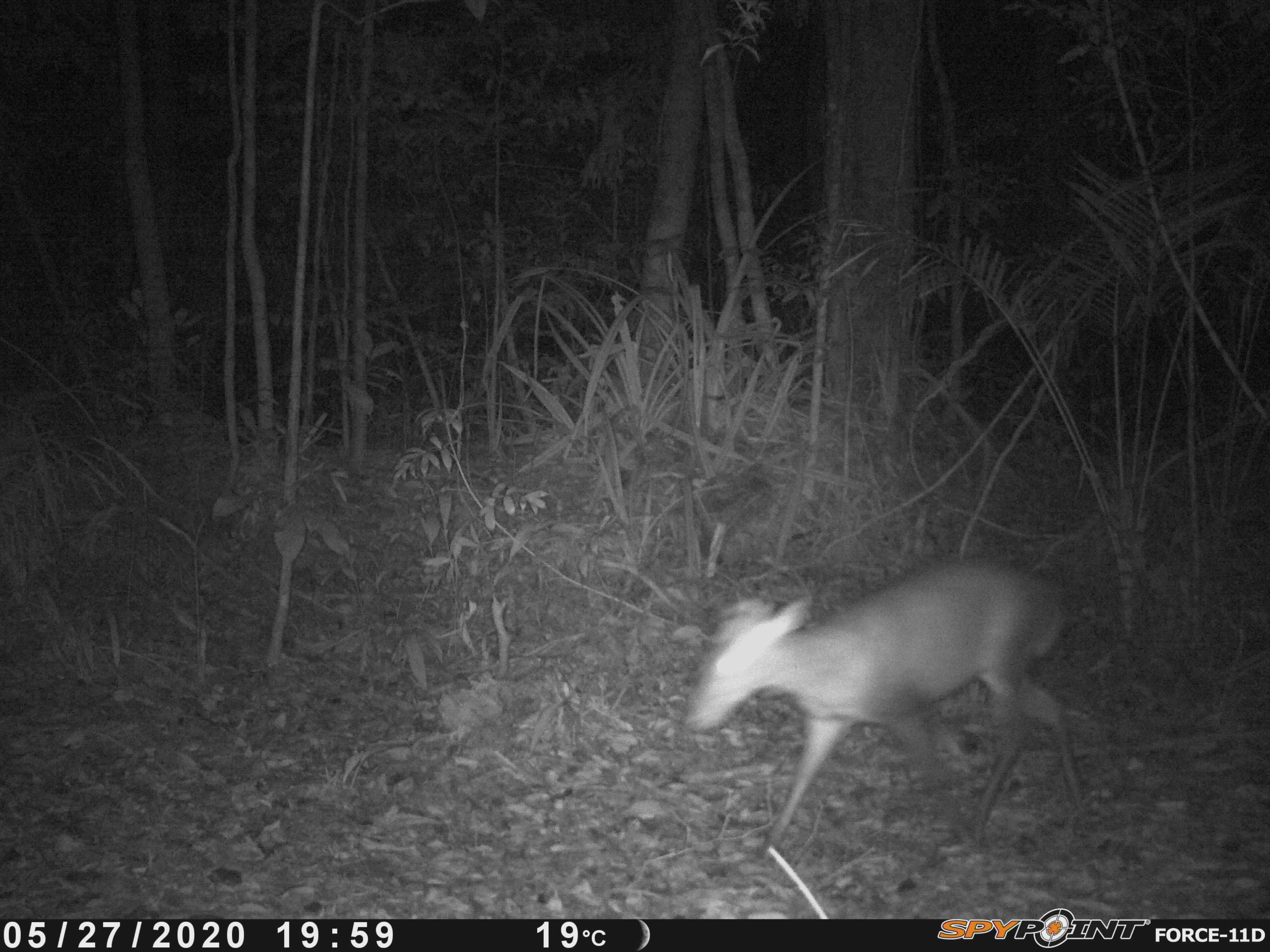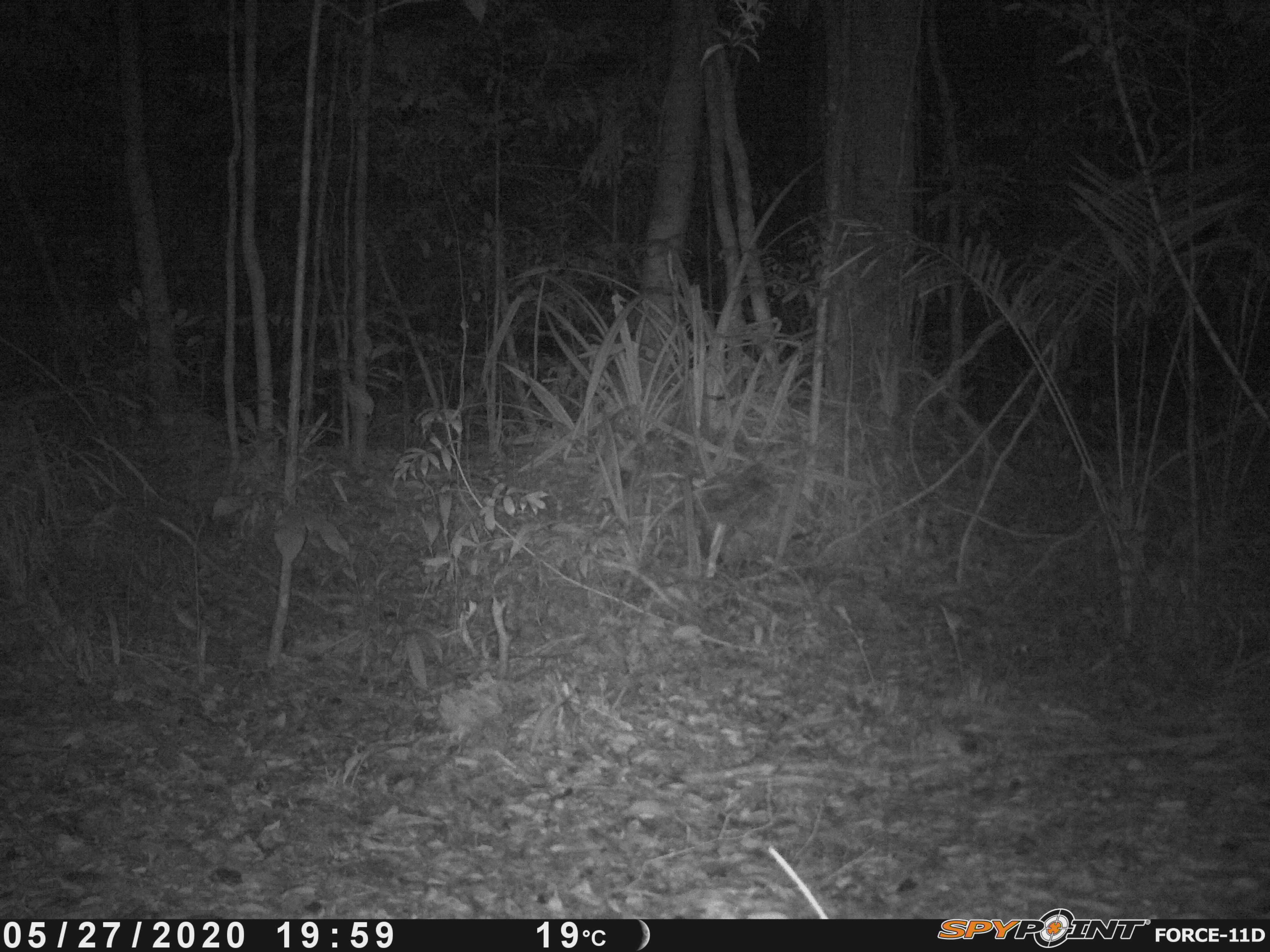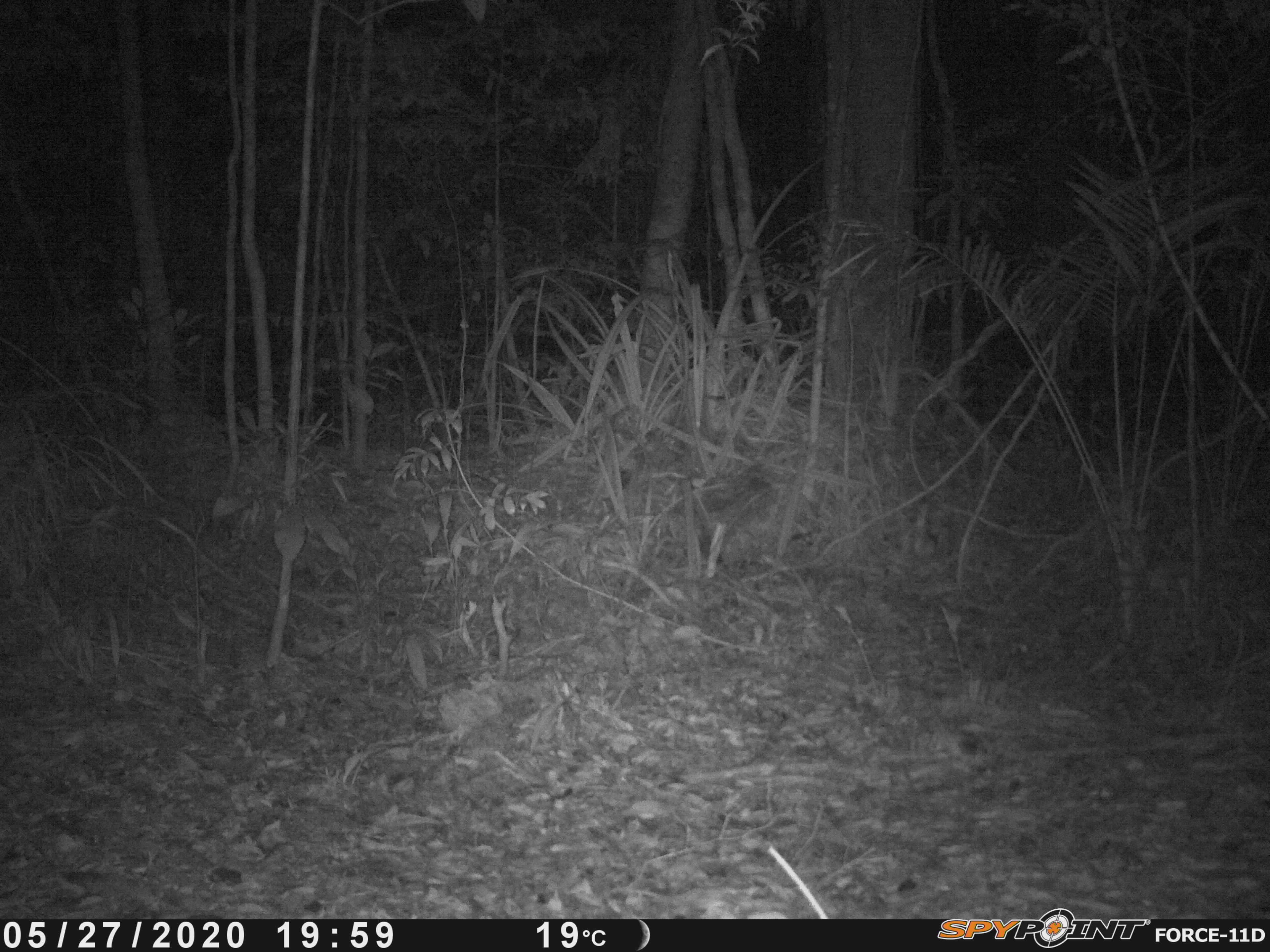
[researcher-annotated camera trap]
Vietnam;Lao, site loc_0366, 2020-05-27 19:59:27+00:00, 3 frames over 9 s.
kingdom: Animalia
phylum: Chordata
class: Mammalia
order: Artiodactyla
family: Cervidae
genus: Muntiacus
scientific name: Muntiacus rooseveltorum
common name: roosevelt's muntjac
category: roosevelts muntjac group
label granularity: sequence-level